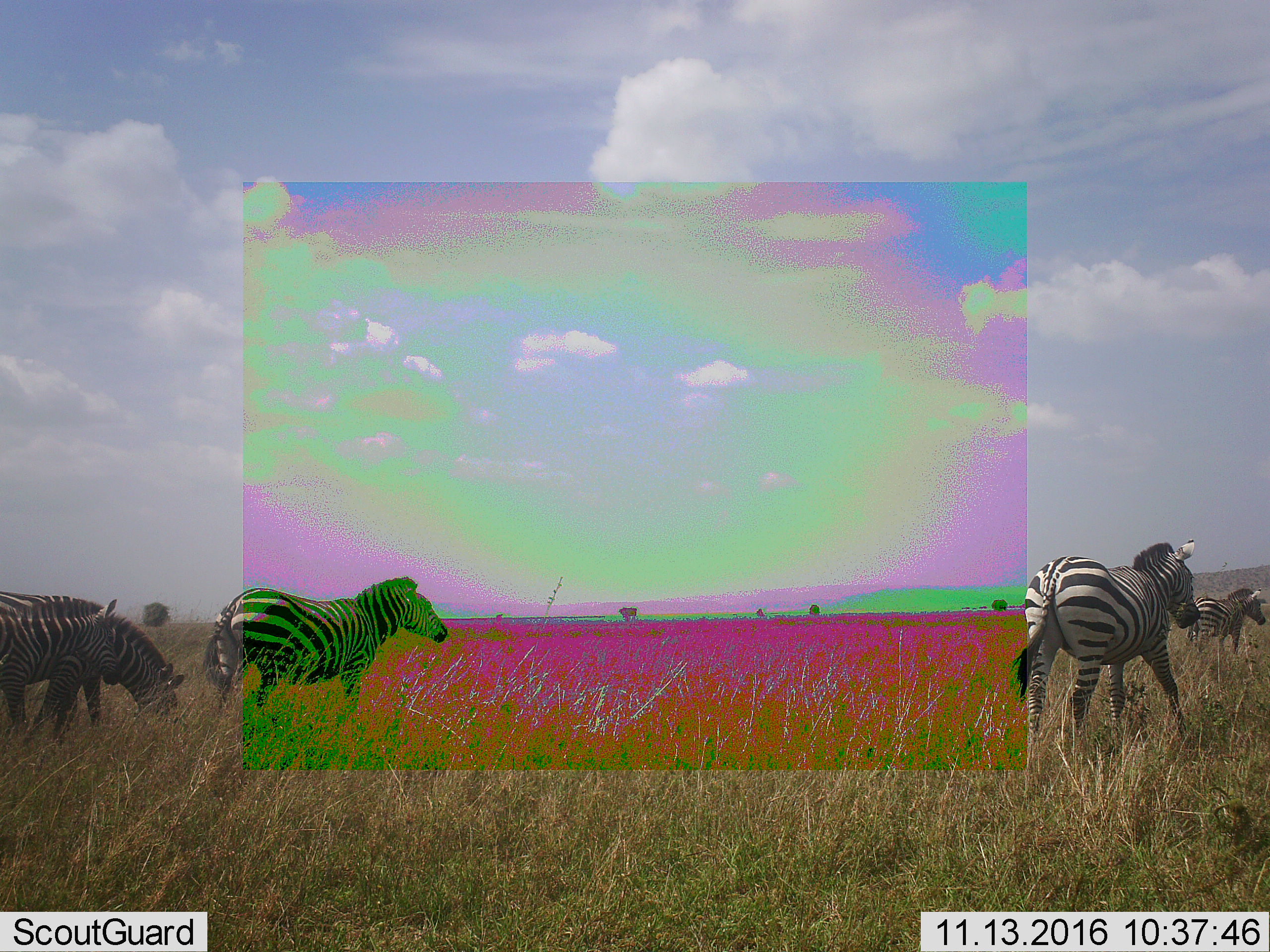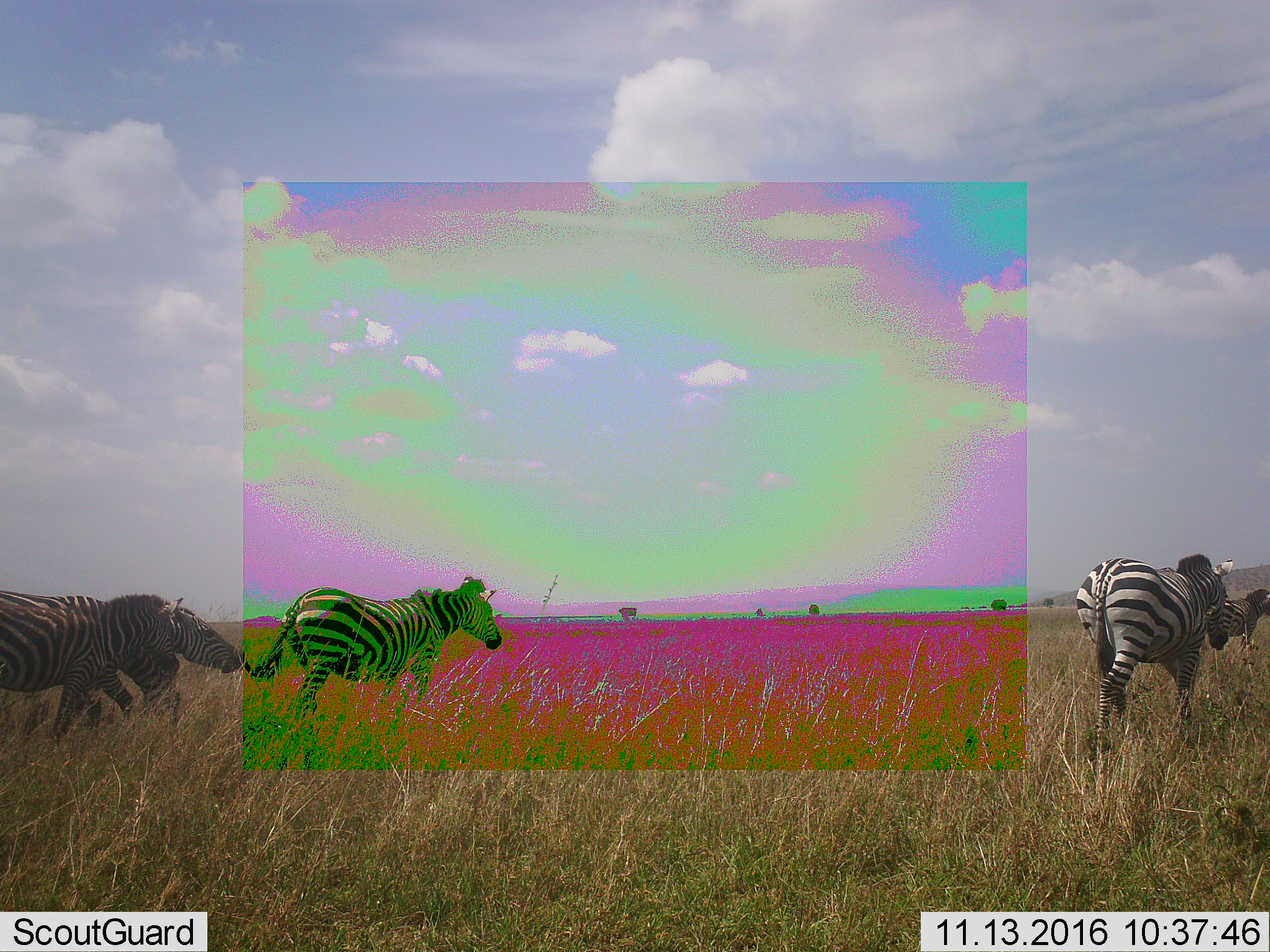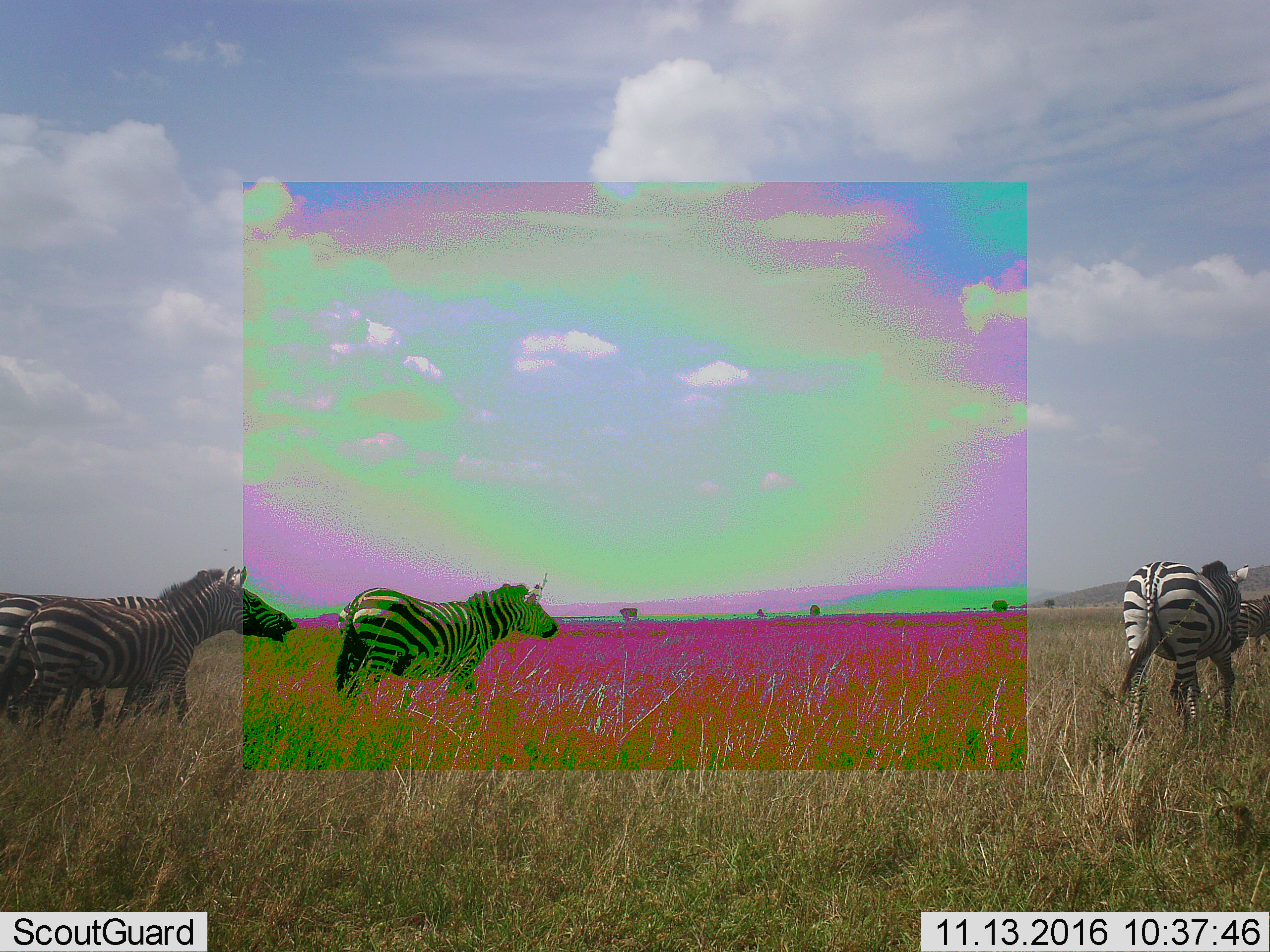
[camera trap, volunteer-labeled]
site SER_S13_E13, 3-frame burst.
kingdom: Animalia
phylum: Chordata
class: Mammalia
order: Perissodactyla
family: Equidae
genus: Equus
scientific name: Equus quagga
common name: plains zebra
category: zebraplains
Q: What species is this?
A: Zebraplains (plains zebra) (Equus quagga).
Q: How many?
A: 4.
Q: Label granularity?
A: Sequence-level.